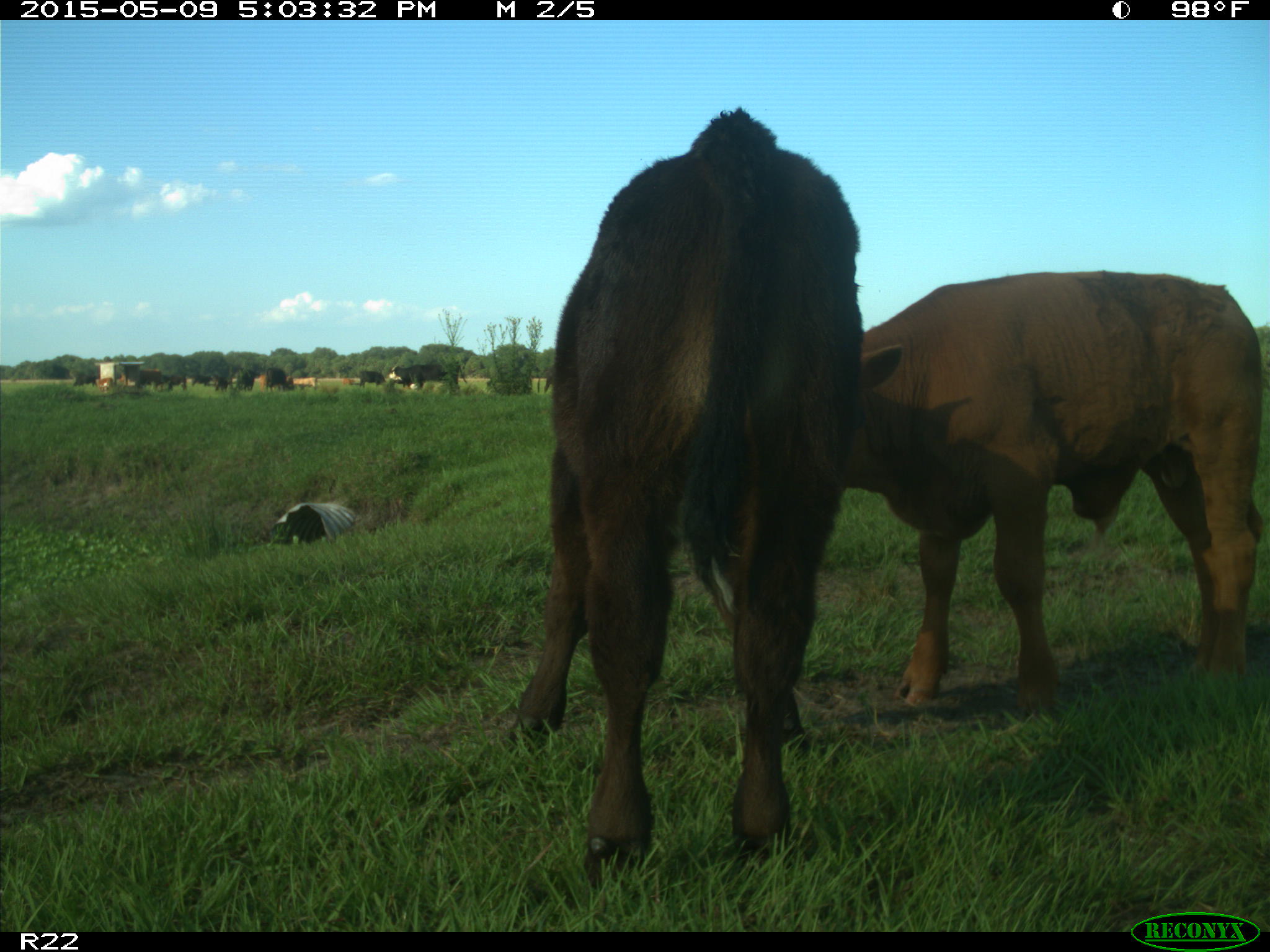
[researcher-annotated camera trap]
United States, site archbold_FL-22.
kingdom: Animalia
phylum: Chordata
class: Mammalia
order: Artiodactyla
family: Bovidae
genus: Bos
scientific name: Bos taurus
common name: domestic cow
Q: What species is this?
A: Bos taurus (domestic cow).